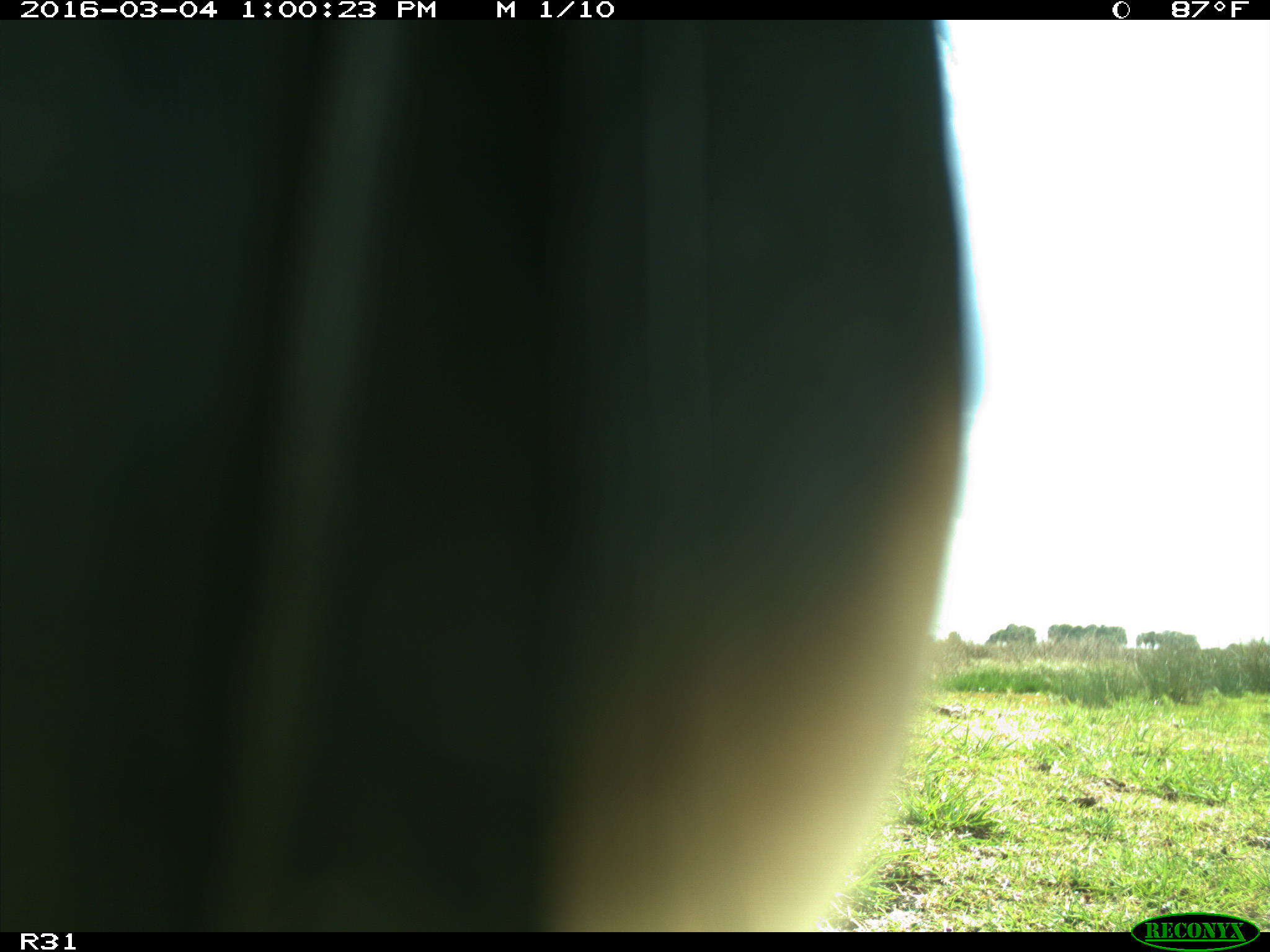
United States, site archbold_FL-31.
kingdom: Animalia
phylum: Chordata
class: Aves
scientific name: Aves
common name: birds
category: unidentified bird